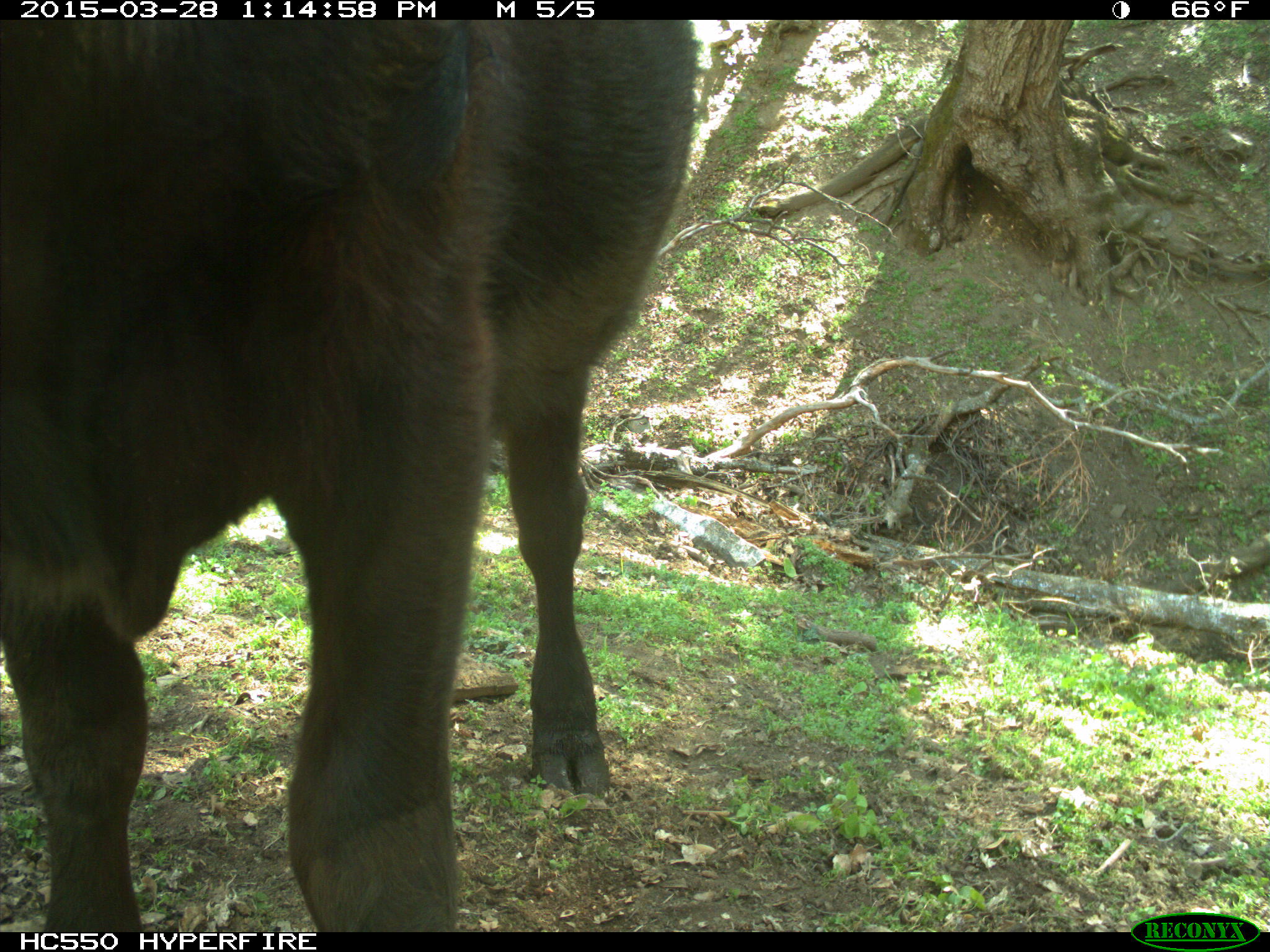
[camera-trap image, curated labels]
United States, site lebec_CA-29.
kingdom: Animalia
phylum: Chordata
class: Mammalia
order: Artiodactyla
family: Bovidae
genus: Bos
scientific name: Bos taurus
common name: domestic cow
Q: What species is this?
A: Bos taurus (domestic cow).